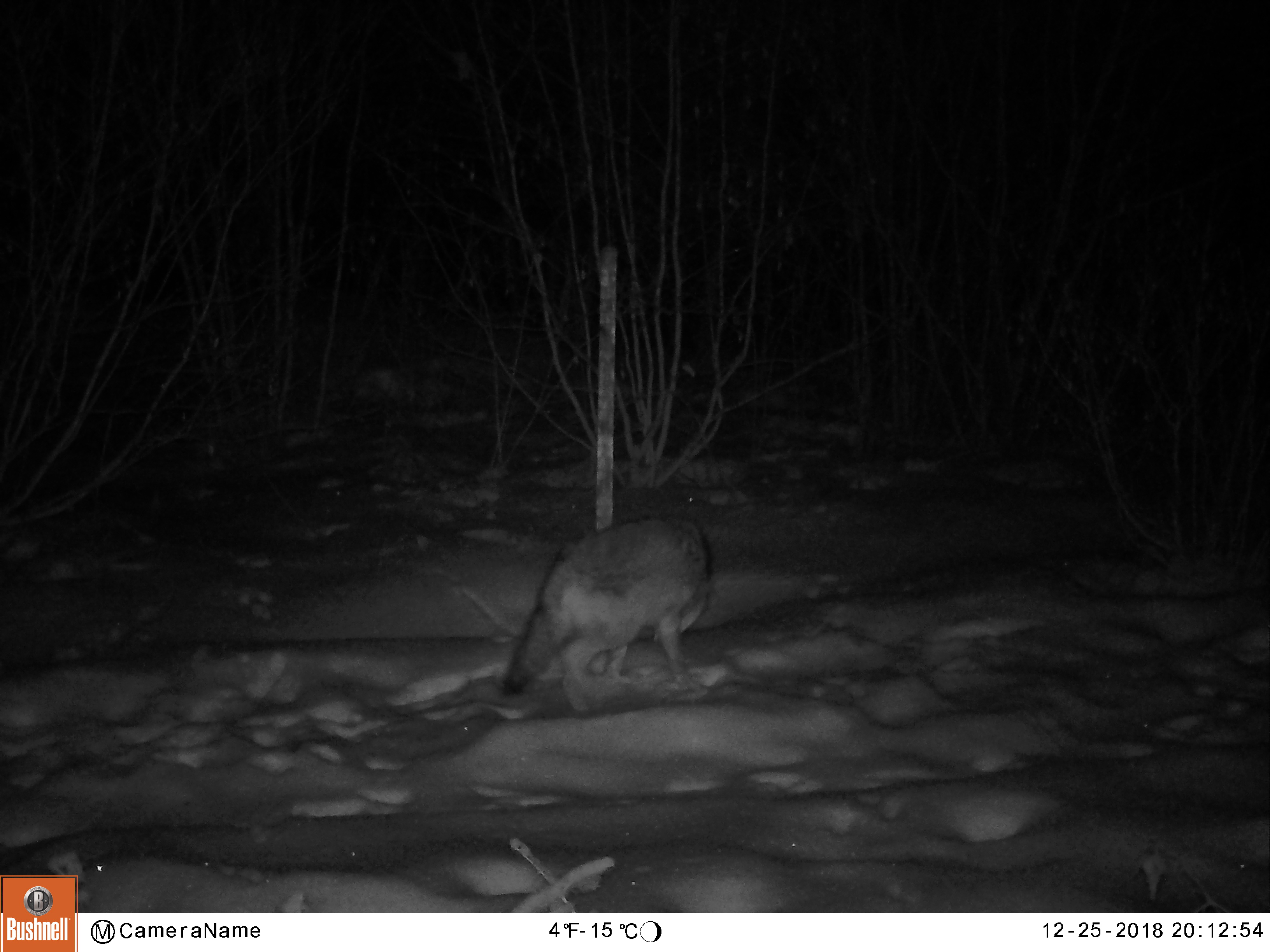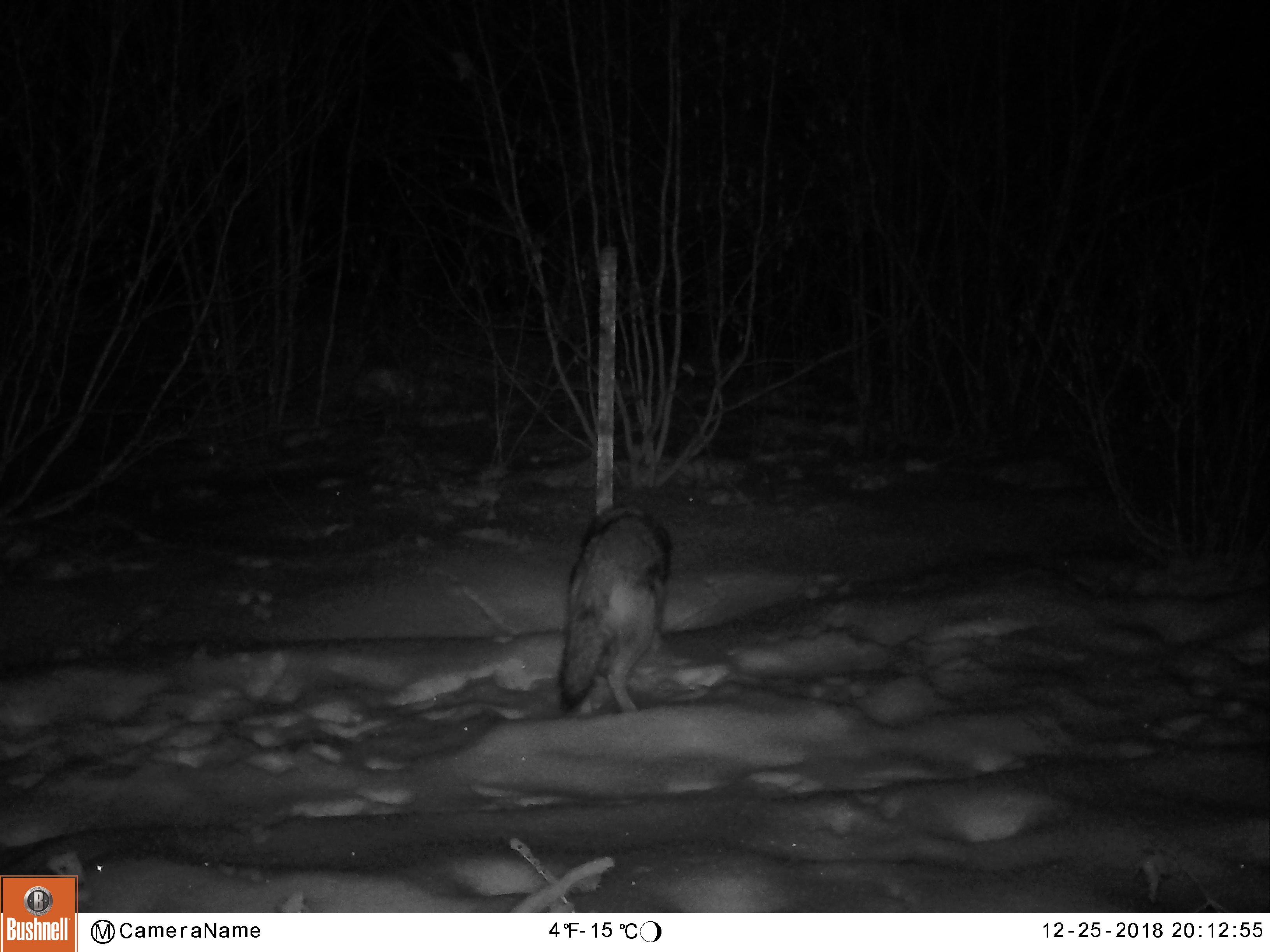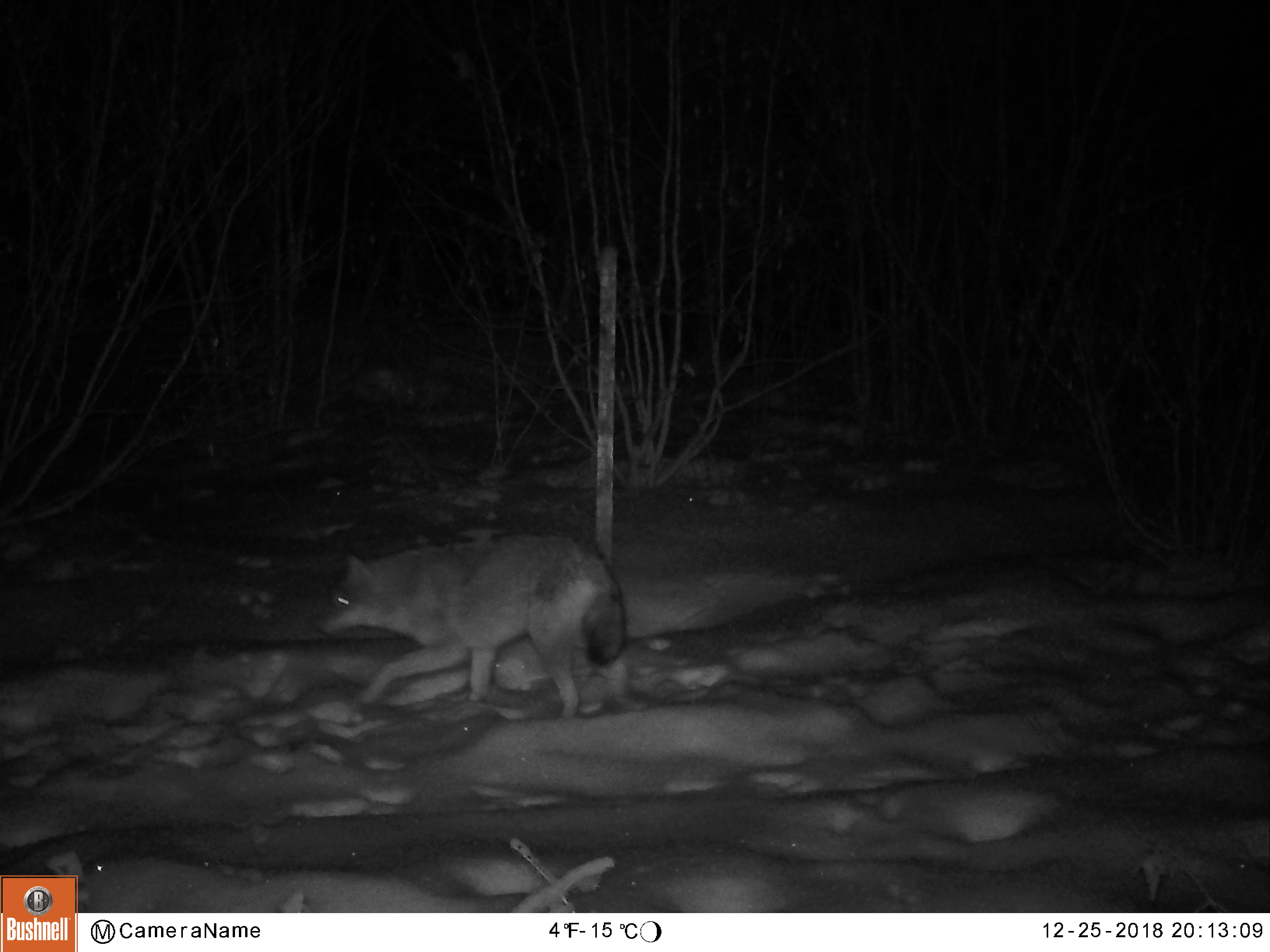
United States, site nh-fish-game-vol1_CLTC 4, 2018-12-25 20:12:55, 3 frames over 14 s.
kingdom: Animalia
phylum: Chordata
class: Mammalia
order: Carnivora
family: Canidae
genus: Canis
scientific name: Canis latrans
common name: coyote